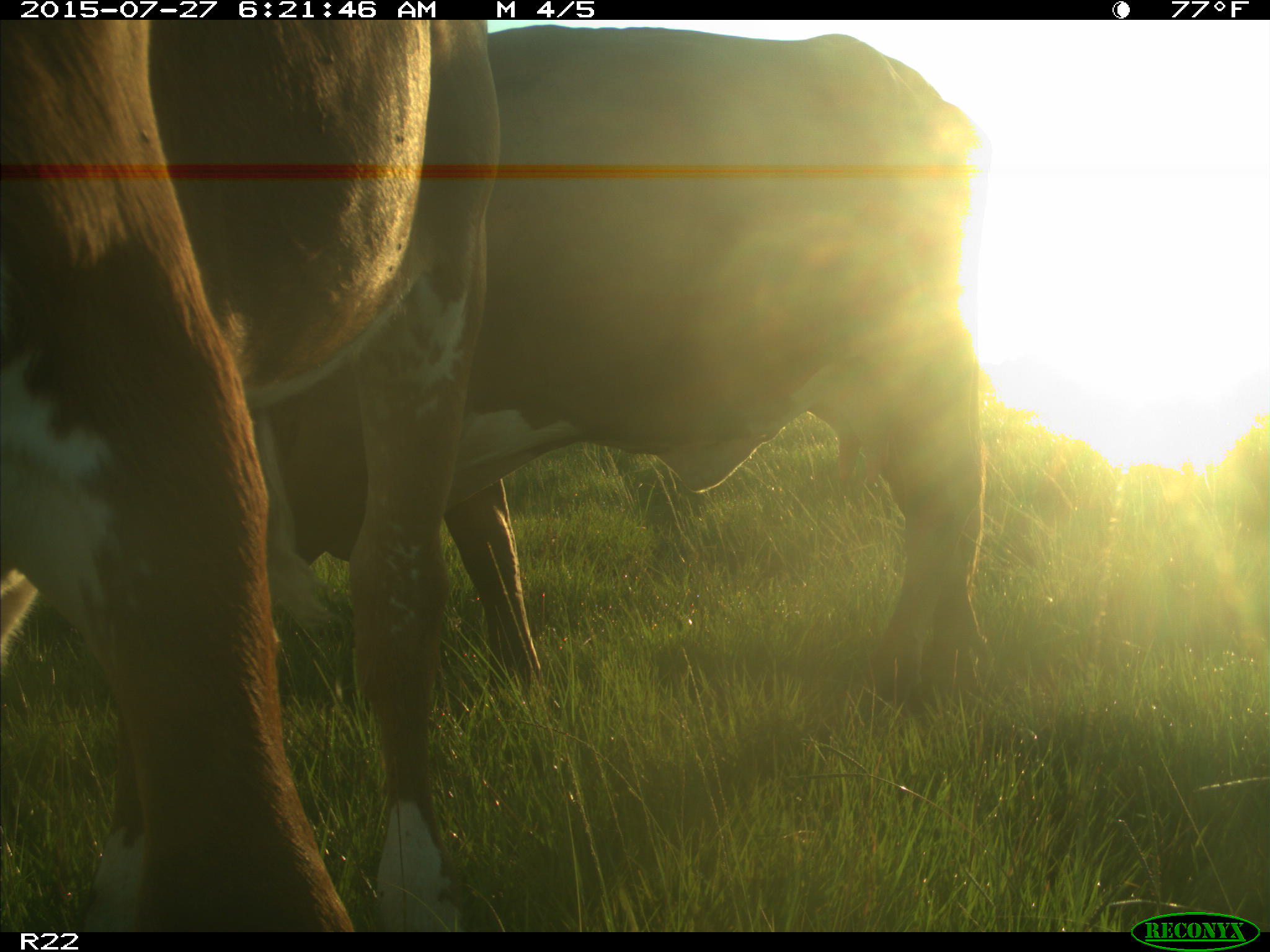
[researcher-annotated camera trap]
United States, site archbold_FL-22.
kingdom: Animalia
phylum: Chordata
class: Mammalia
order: Artiodactyla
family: Bovidae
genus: Bos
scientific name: Bos taurus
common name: domestic cow